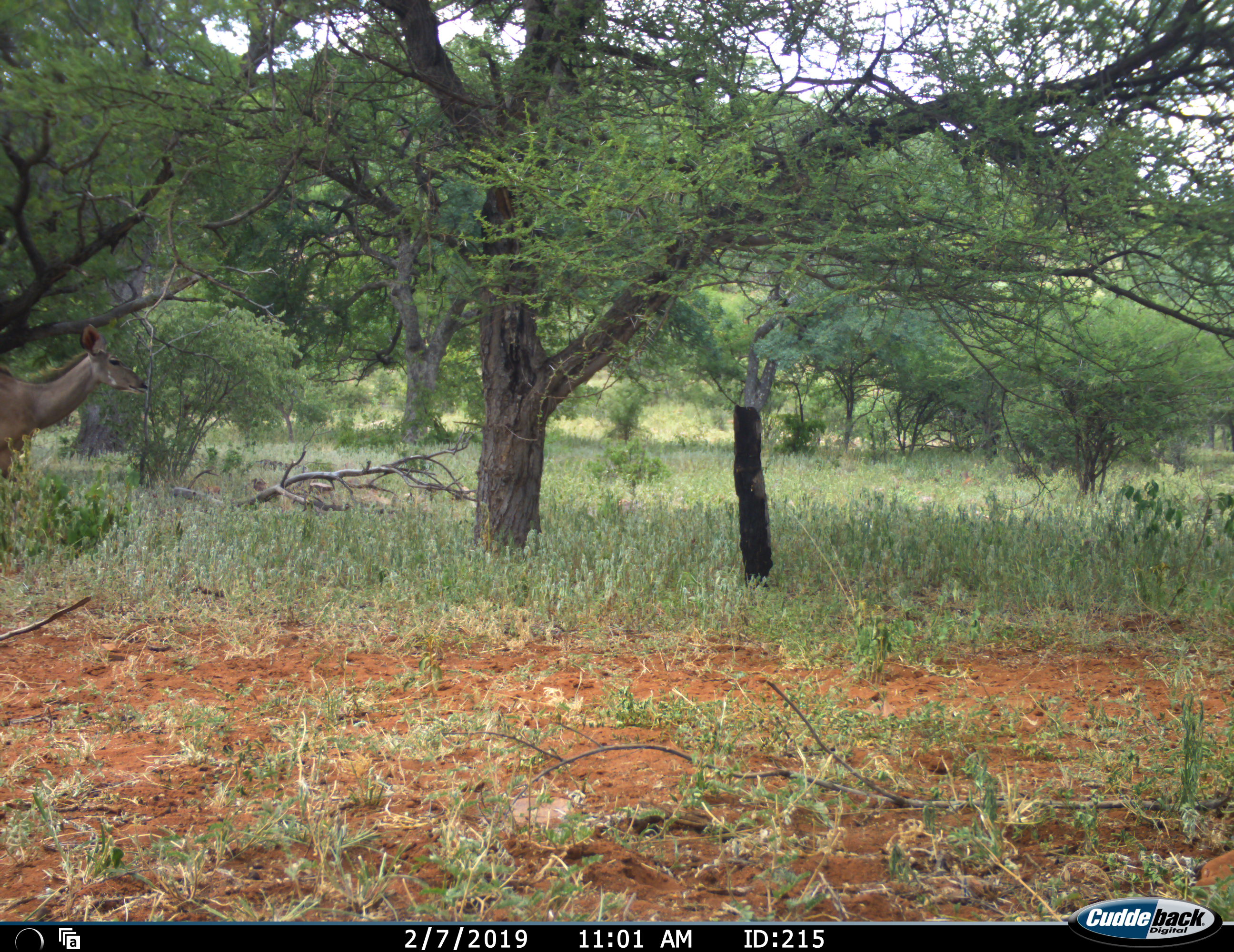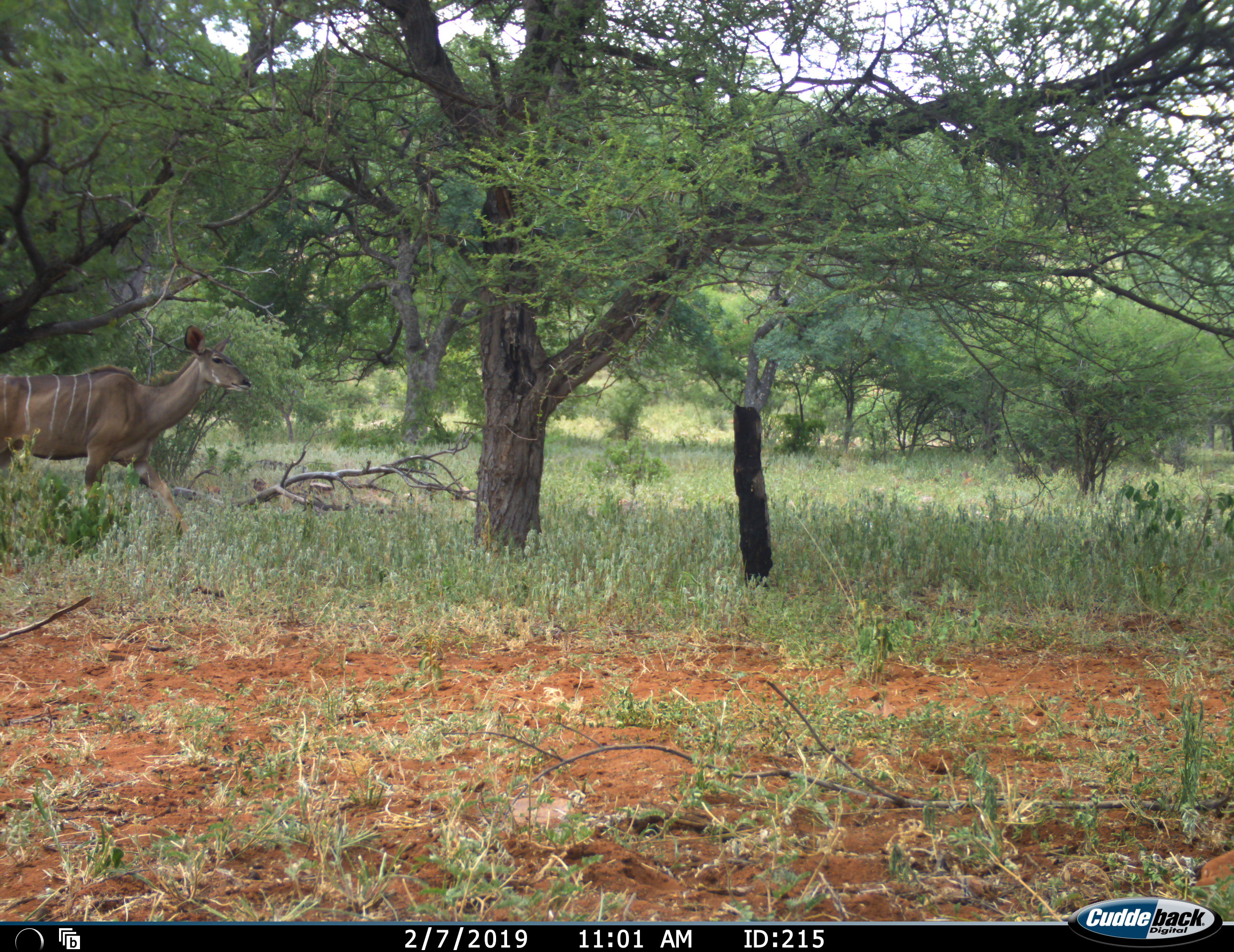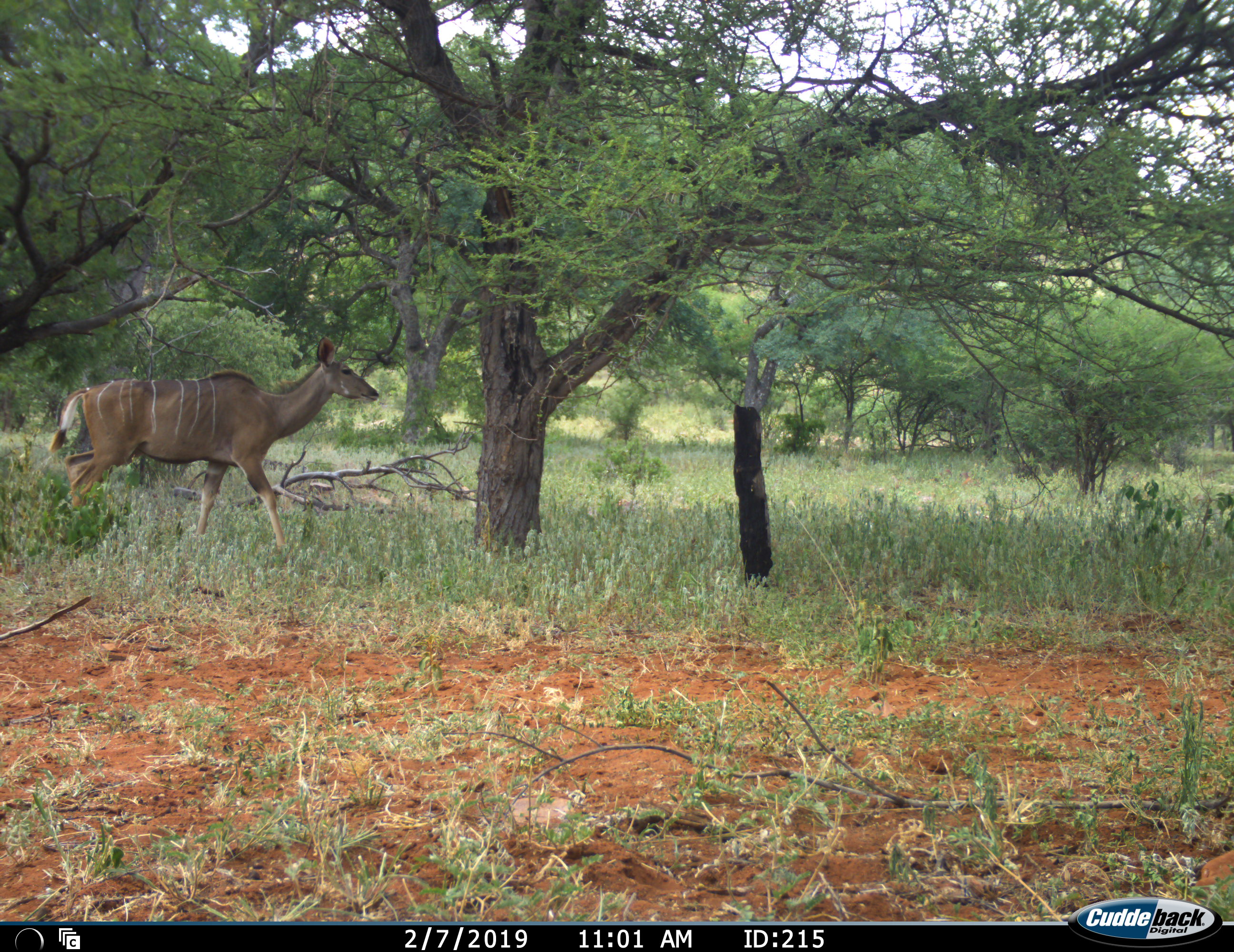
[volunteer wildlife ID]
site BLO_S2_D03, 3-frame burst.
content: unidentified animal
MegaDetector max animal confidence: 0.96